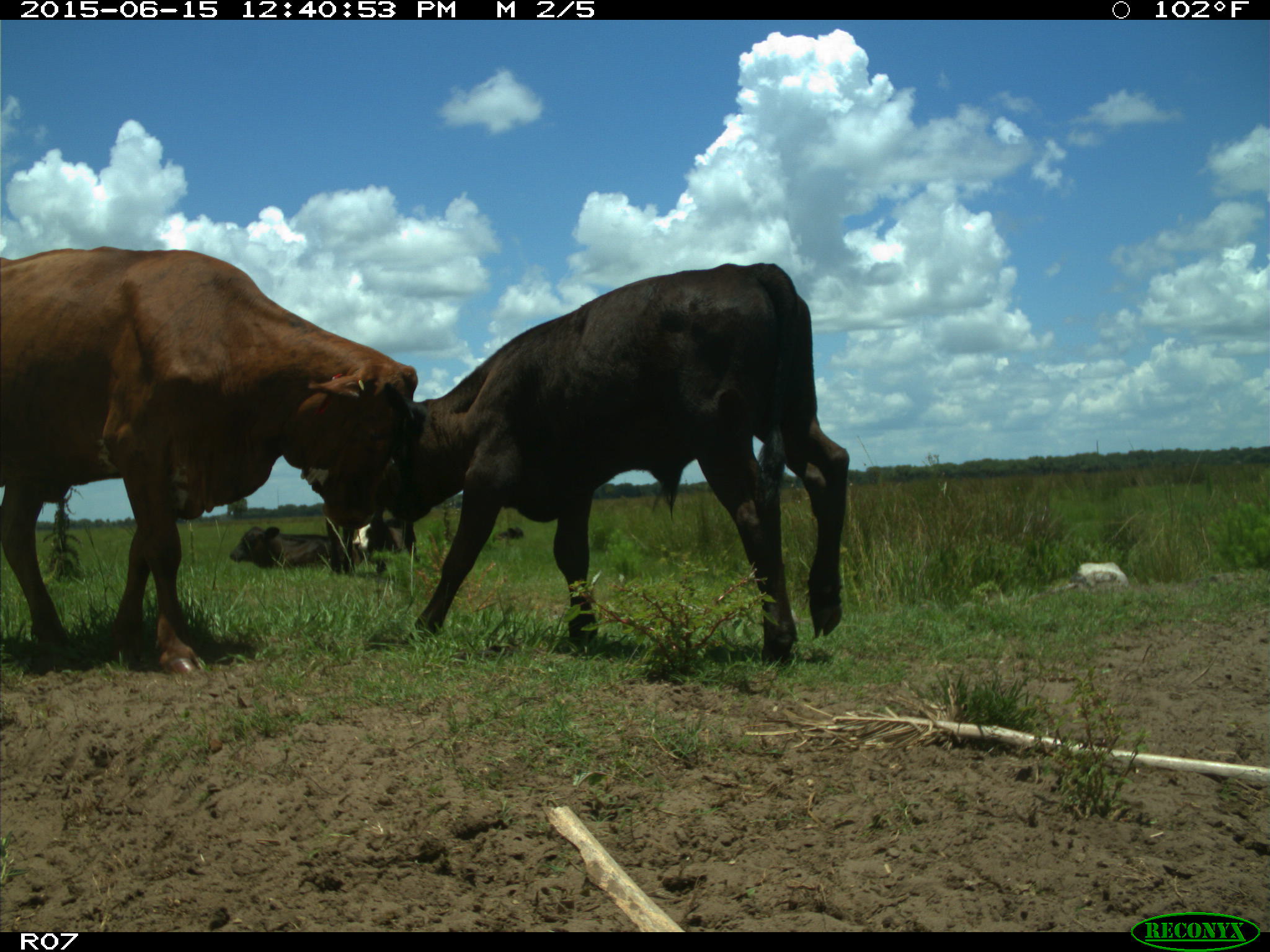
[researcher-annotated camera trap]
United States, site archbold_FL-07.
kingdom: Animalia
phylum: Chordata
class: Mammalia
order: Artiodactyla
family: Bovidae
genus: Bos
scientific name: Bos taurus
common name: domestic cow